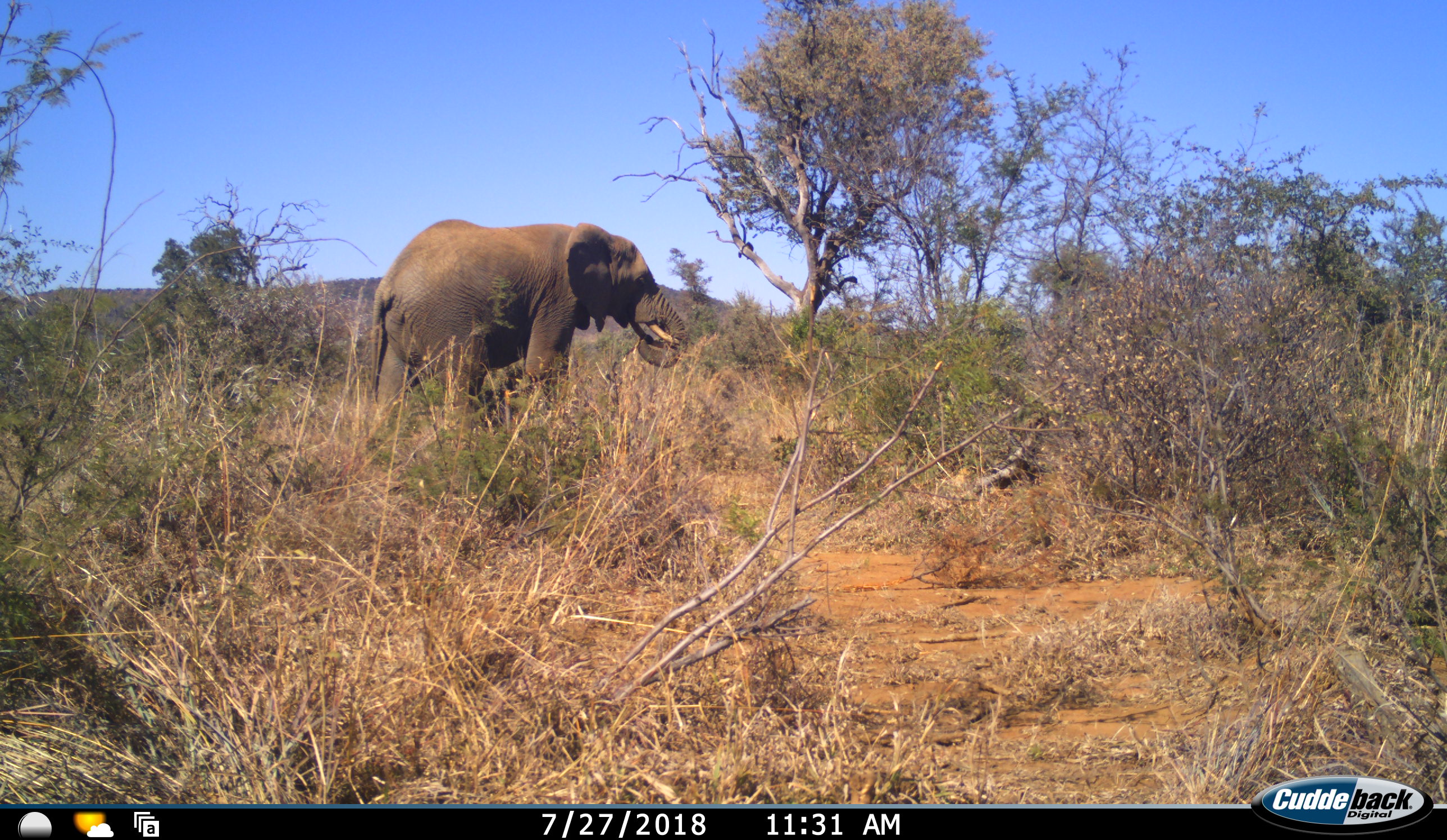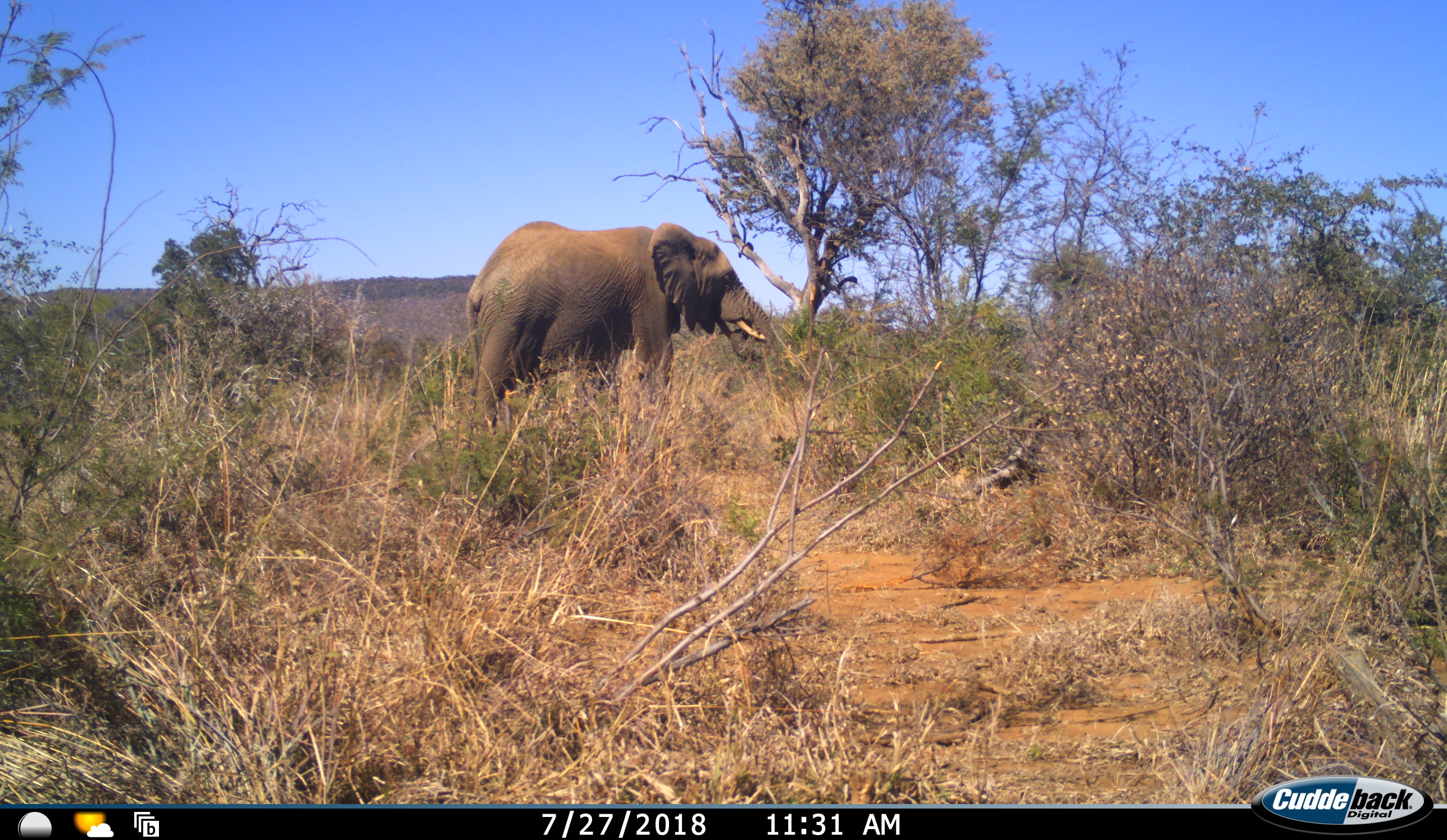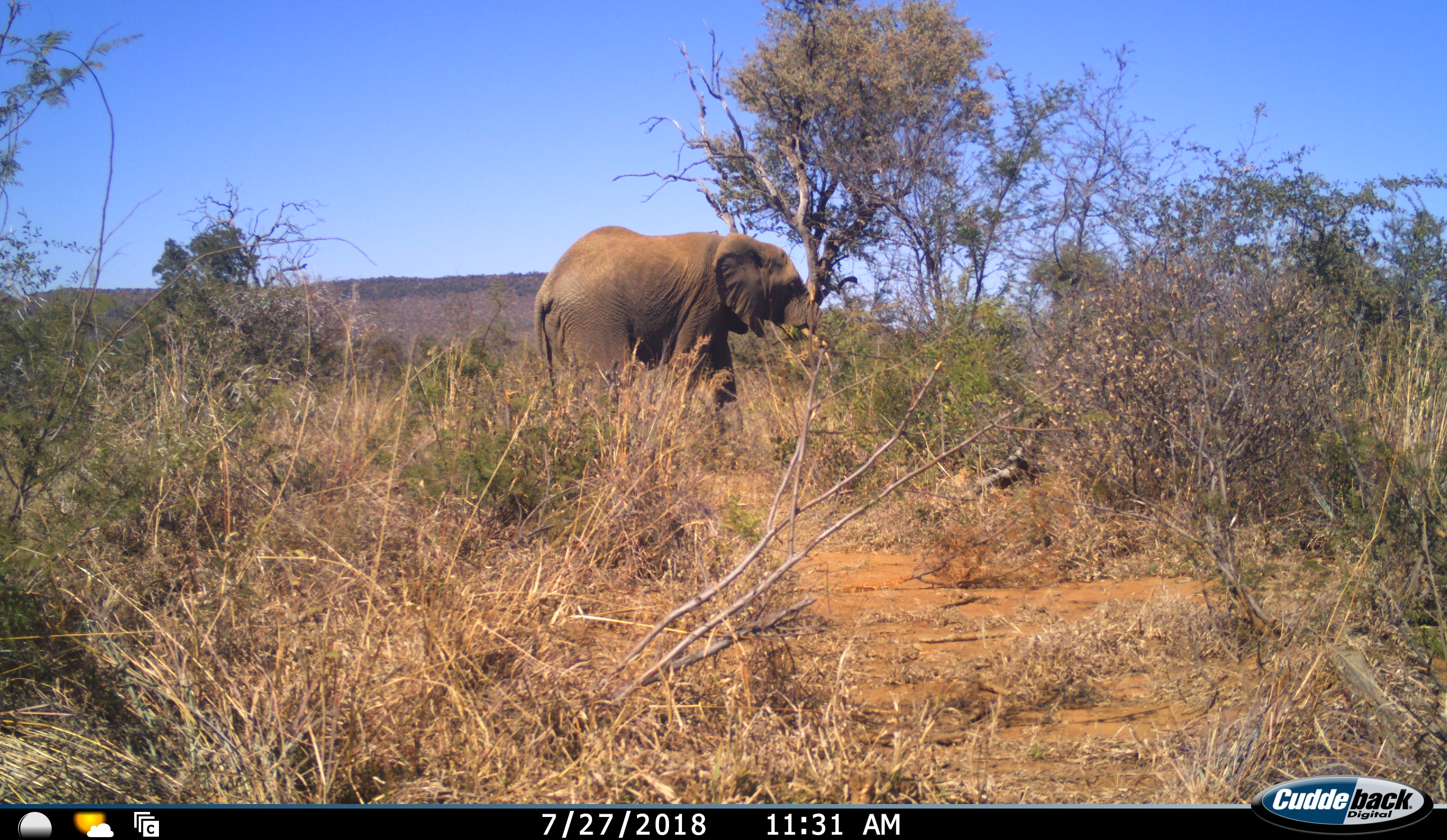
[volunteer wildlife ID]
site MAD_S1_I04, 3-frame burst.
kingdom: Animalia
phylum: Chordata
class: Mammalia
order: Proboscidea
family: Elephantidae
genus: Loxodonta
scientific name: Loxodonta africana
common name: african bush elephant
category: elephant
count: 1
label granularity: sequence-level